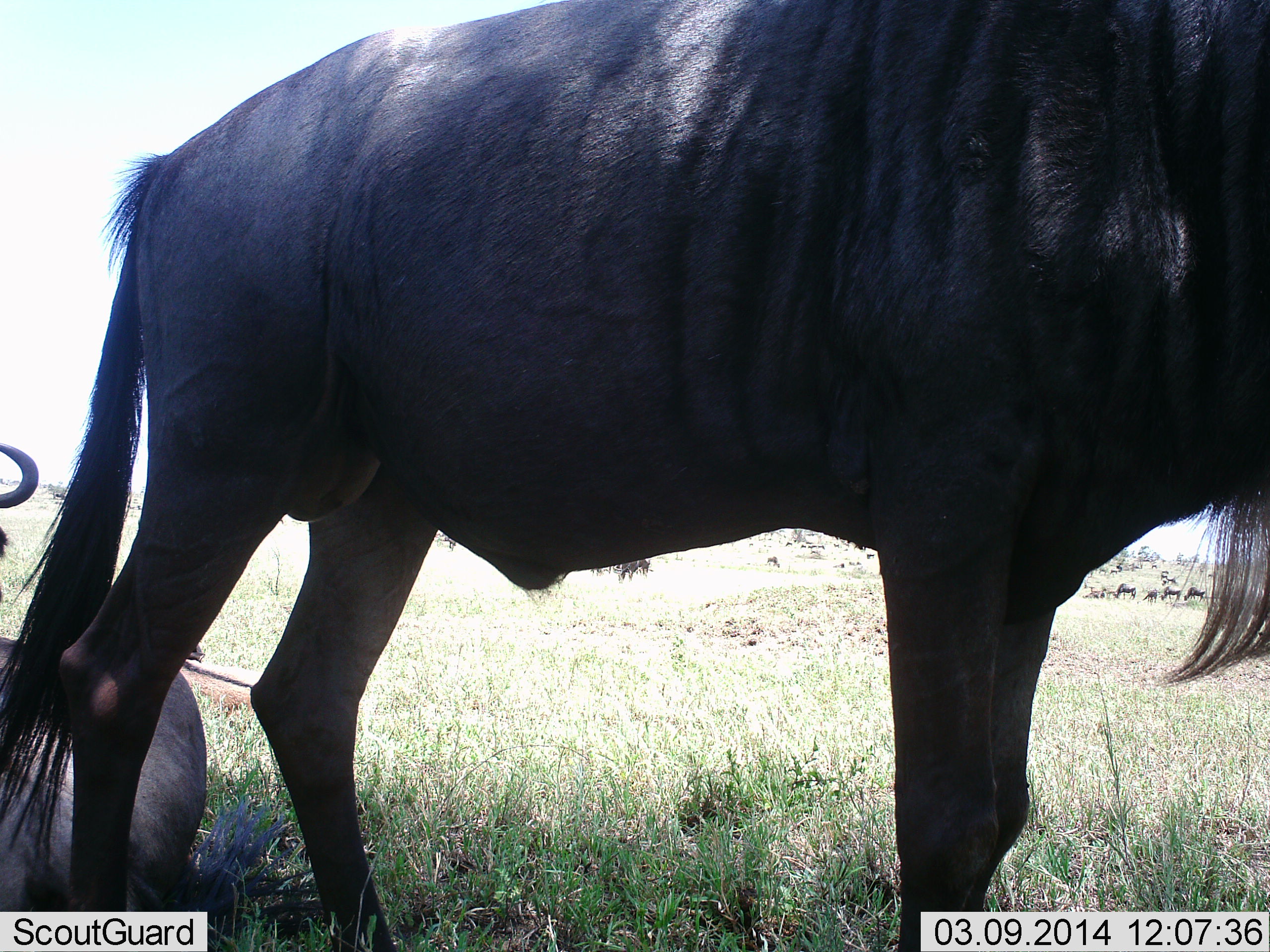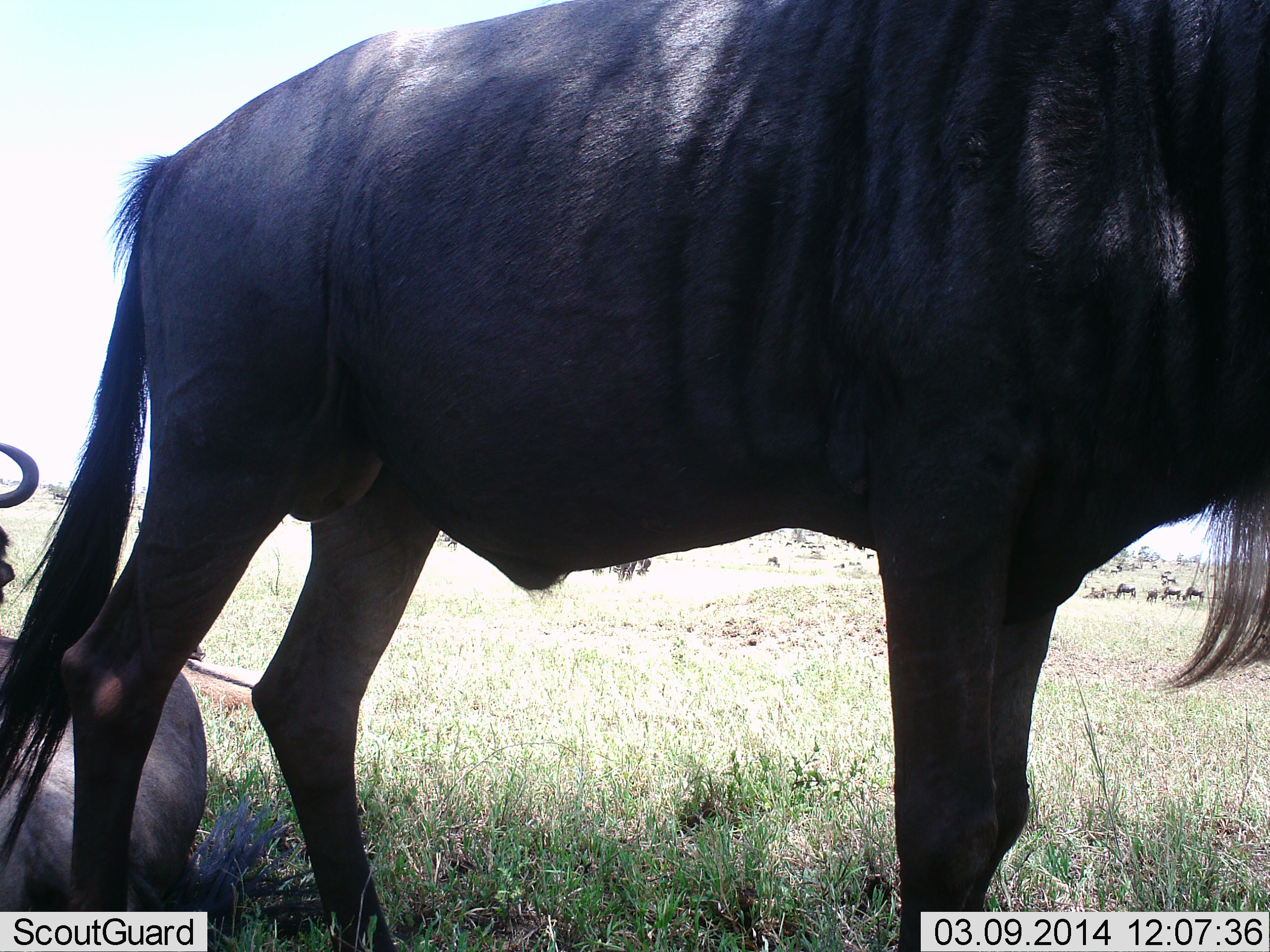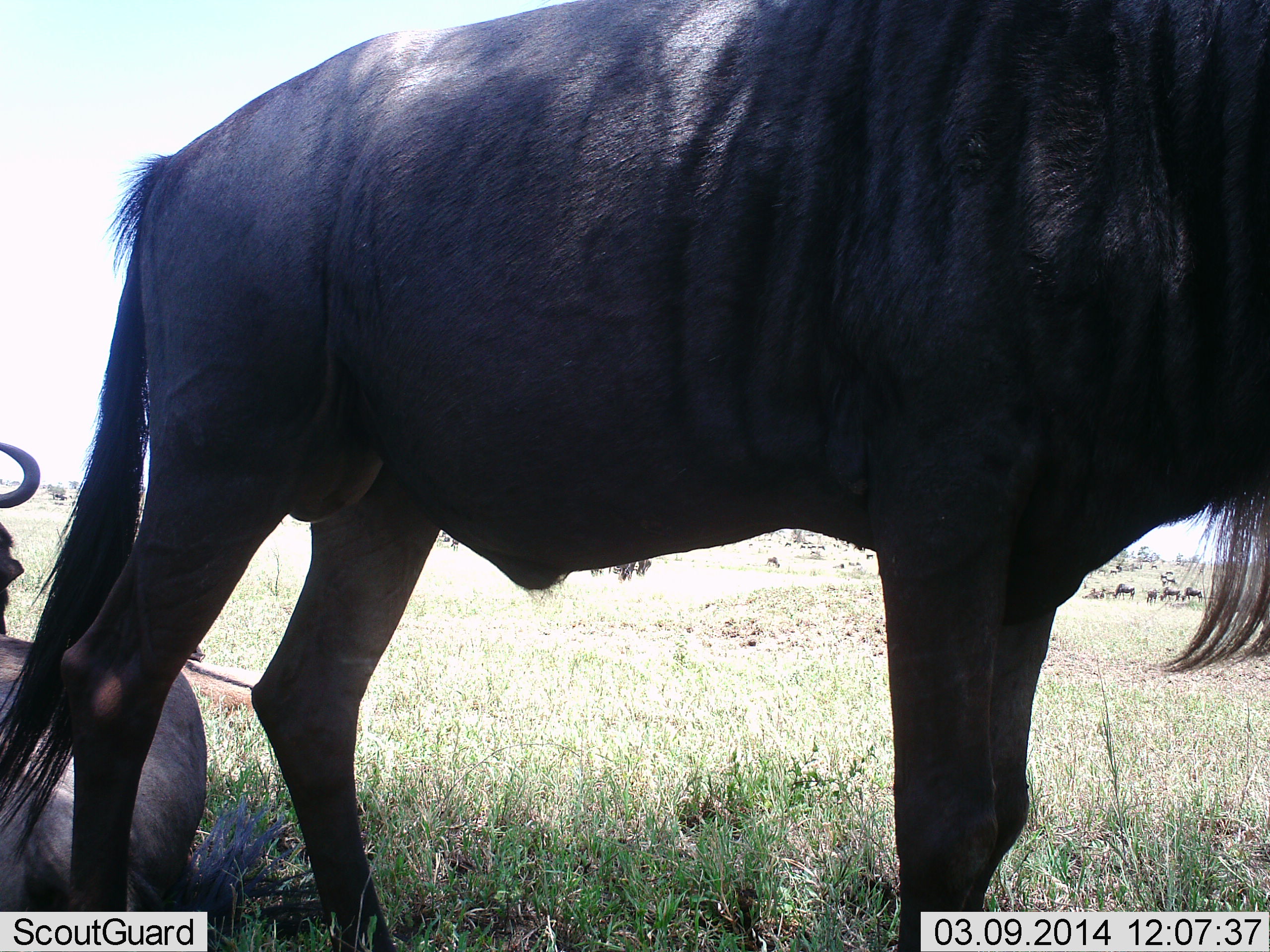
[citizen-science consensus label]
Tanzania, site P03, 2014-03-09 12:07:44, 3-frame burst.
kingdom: Animalia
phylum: Chordata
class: Mammalia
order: Artiodactyla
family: Bovidae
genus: Connochaetes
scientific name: Connochaetes taurinus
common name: blue wildebeest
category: wildebeest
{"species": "wildebeest (blue wildebeest) (Connochaetes taurinus)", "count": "2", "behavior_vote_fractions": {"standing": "90%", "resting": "100%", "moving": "0%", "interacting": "0%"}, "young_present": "10%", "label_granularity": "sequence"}